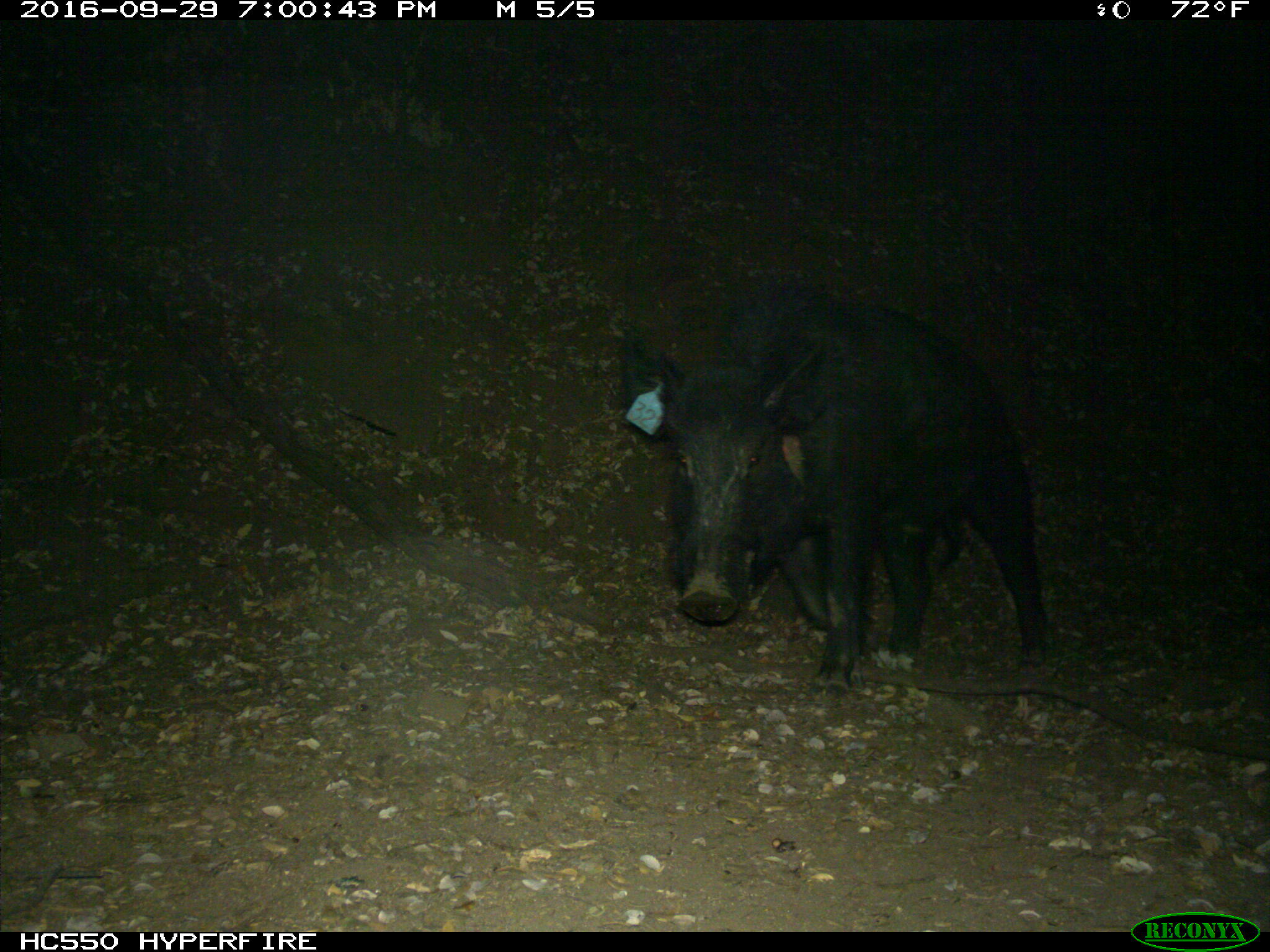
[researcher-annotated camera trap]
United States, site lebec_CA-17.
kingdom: Animalia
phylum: Chordata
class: Mammalia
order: Artiodactyla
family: Suidae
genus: Sus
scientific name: Sus scrofa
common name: wild boar